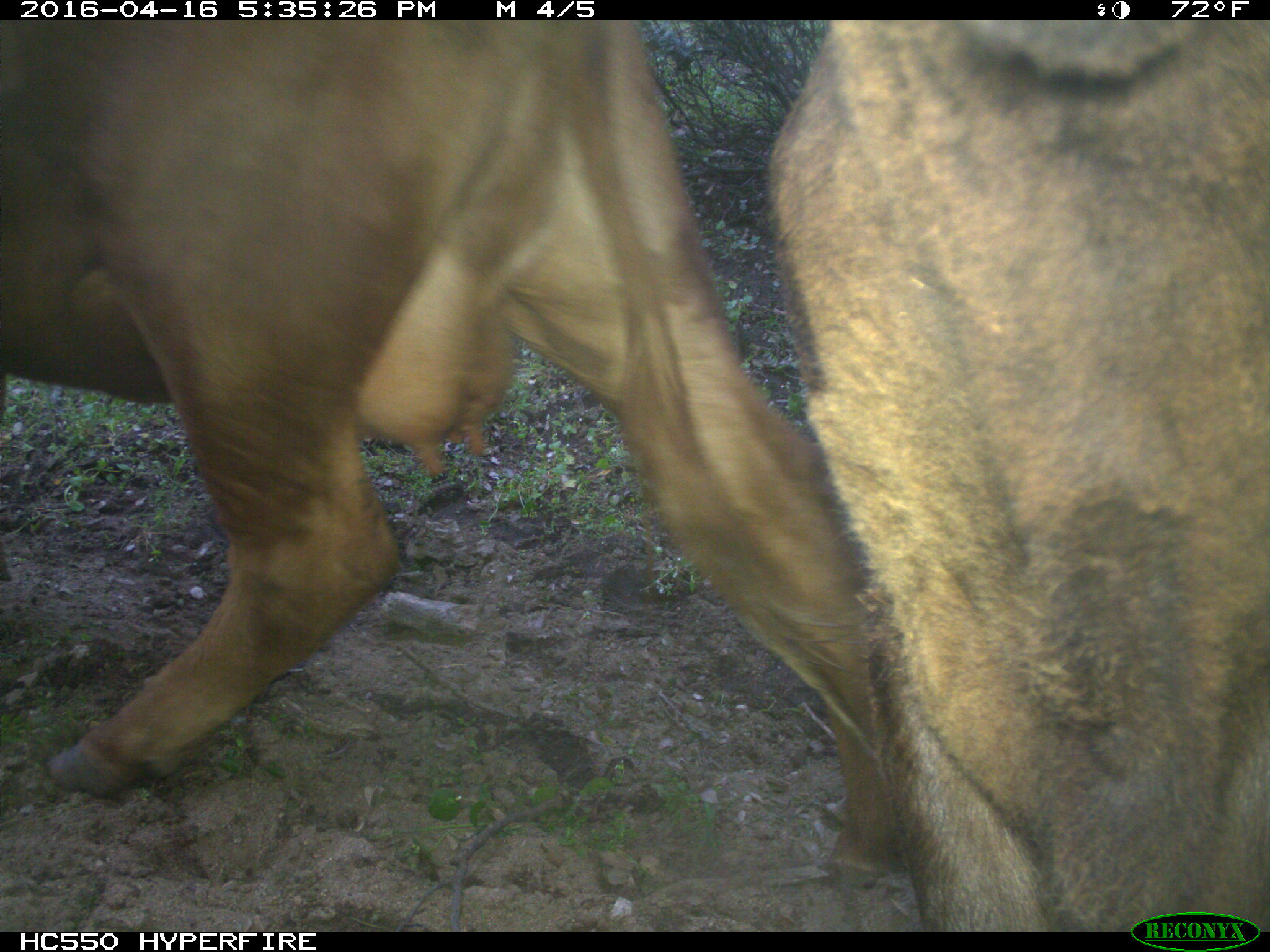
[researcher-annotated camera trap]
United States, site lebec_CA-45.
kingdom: Animalia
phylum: Chordata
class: Mammalia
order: Artiodactyla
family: Bovidae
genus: Bos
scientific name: Bos taurus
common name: domestic cow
Bos taurus (domestic cow).